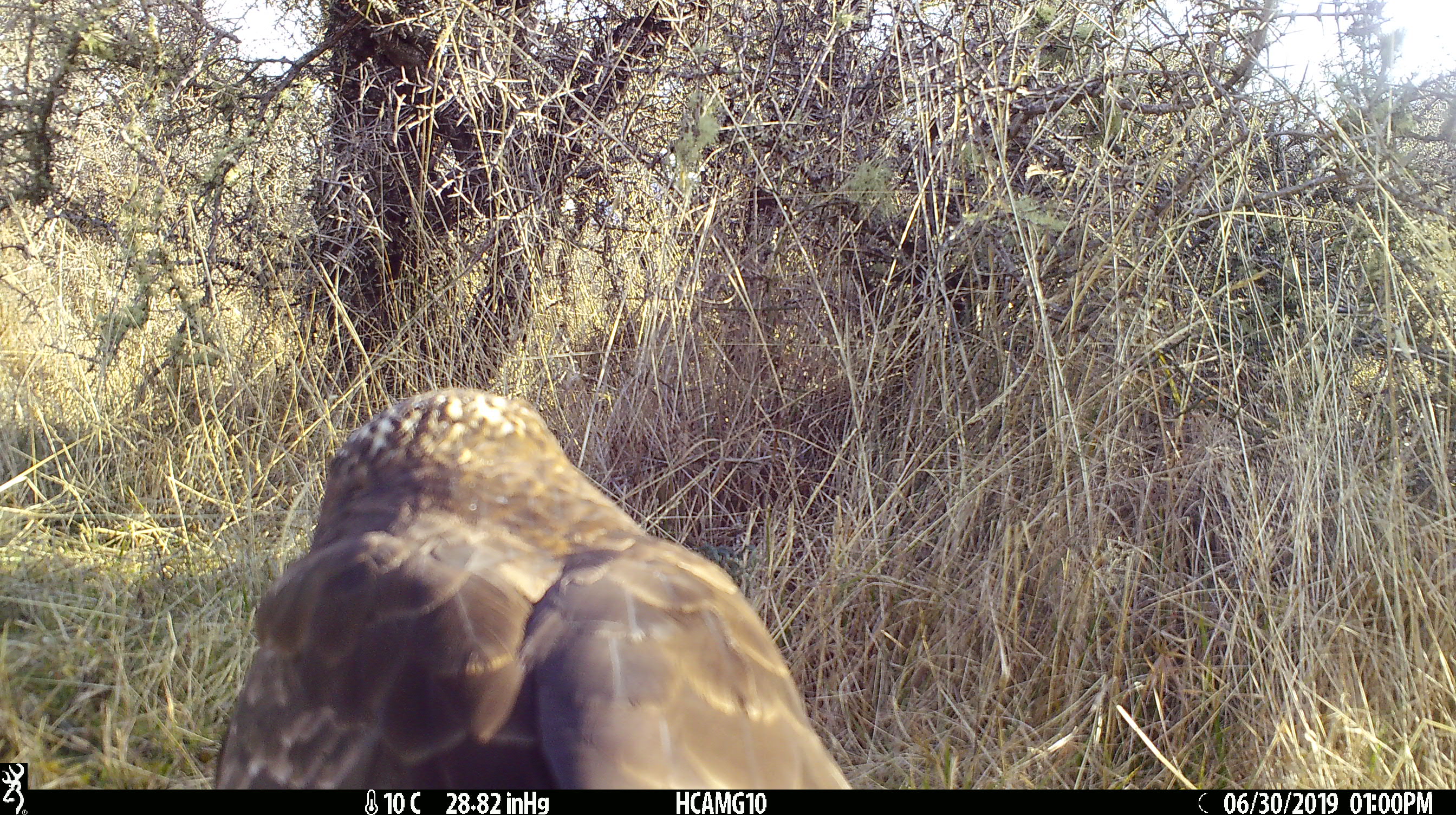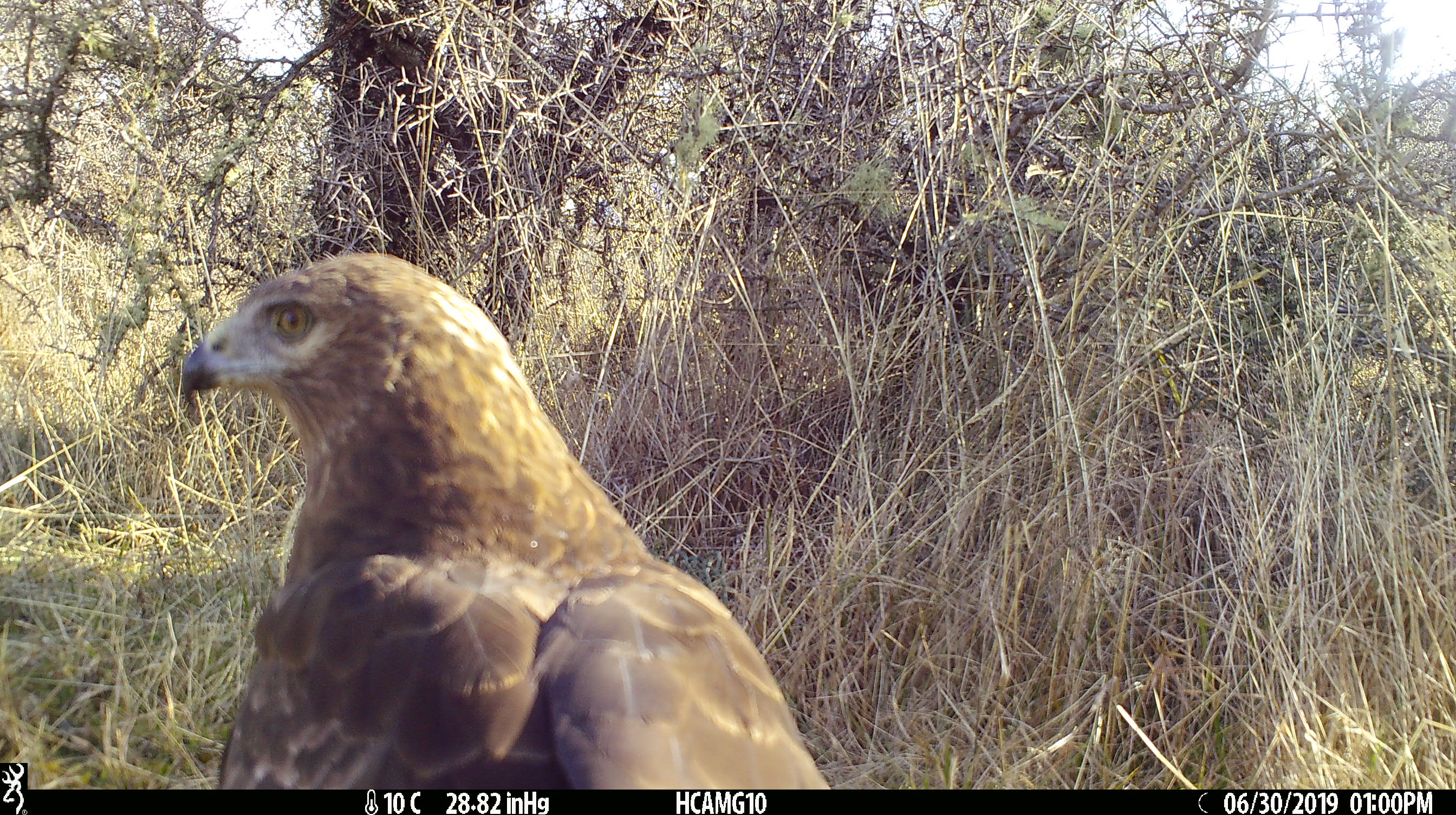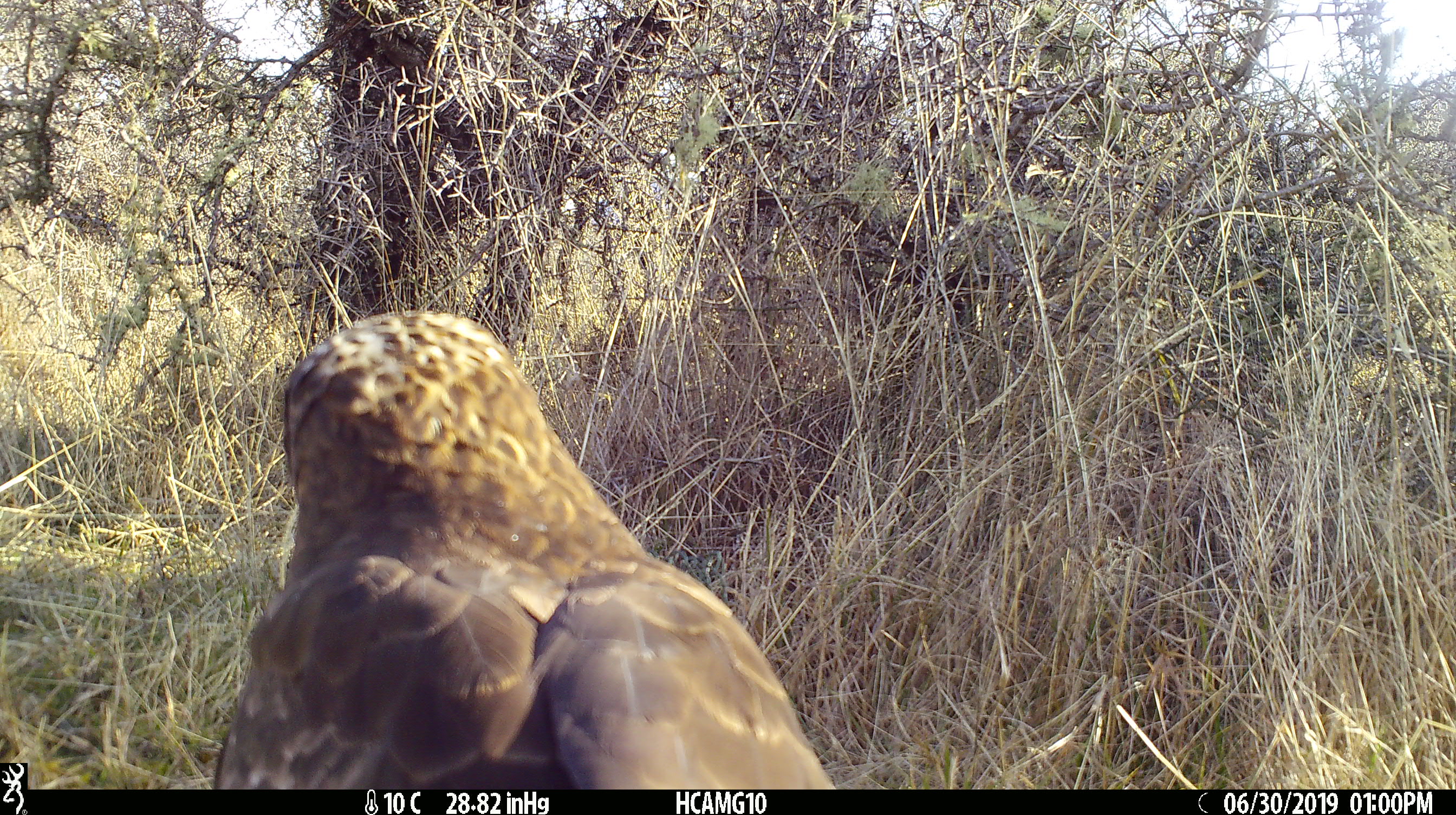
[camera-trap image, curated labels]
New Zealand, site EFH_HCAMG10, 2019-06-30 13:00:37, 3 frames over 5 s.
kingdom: Animalia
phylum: Chordata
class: Aves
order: Accipitriformes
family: Accipitridae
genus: Circus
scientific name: Circus approximans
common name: swamp harrier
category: harrier